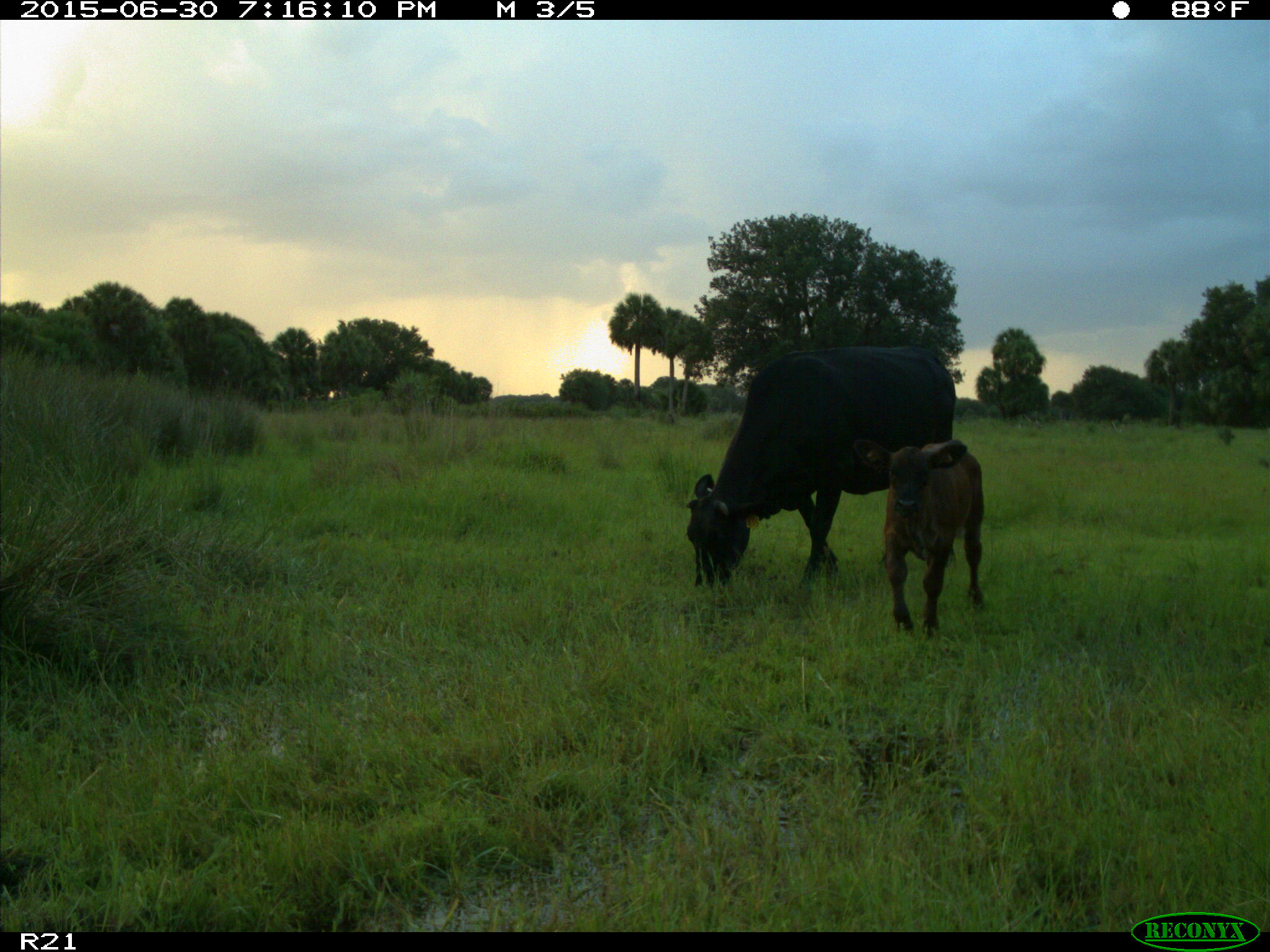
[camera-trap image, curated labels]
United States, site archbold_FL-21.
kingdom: Animalia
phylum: Chordata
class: Mammalia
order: Artiodactyla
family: Bovidae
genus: Bos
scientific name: Bos taurus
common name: domestic cow